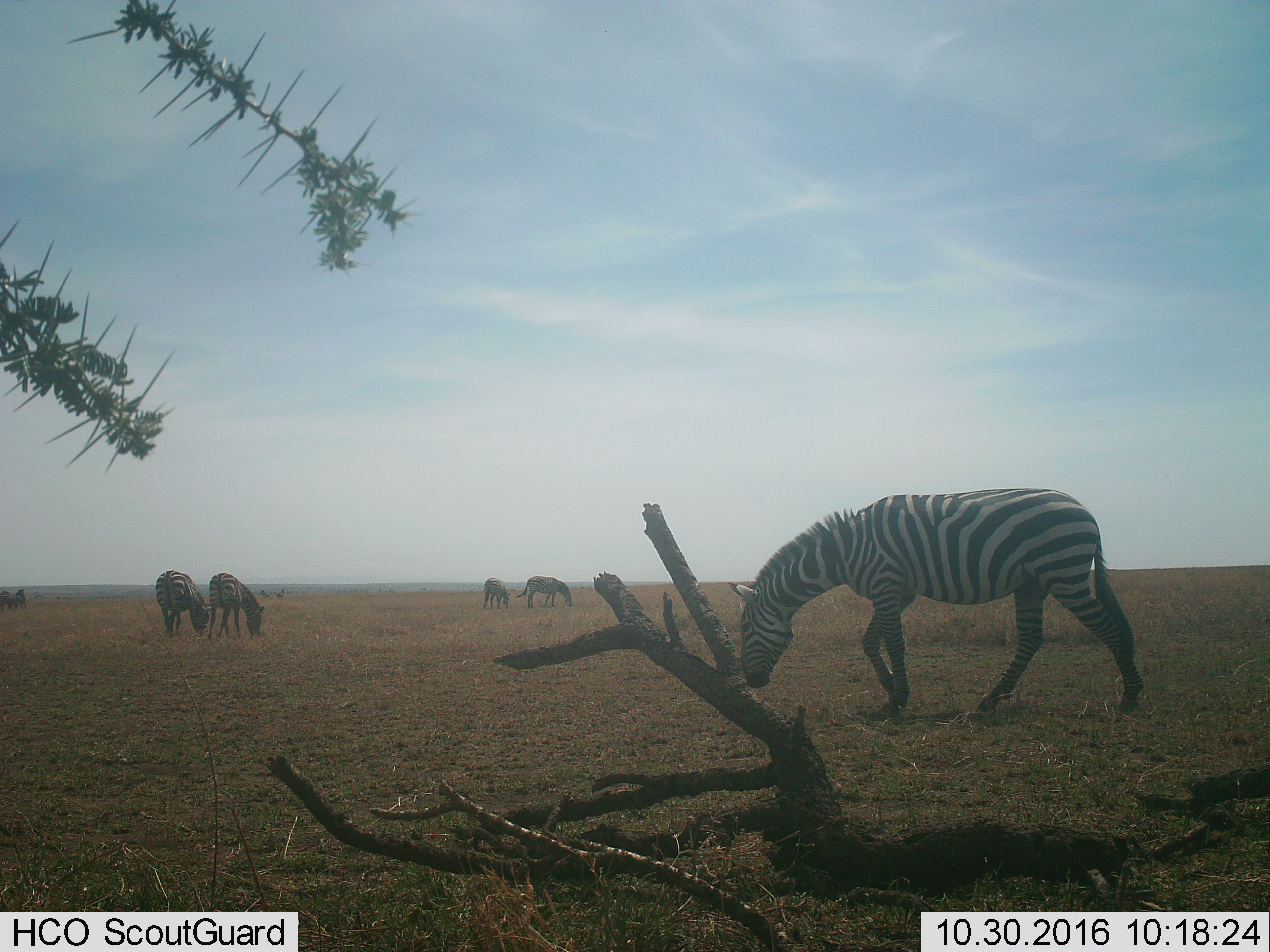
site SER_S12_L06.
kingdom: Animalia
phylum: Chordata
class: Mammalia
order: Perissodactyla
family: Equidae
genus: Equus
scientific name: Equus quagga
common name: plains zebra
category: zebraplains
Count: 9.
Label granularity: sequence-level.